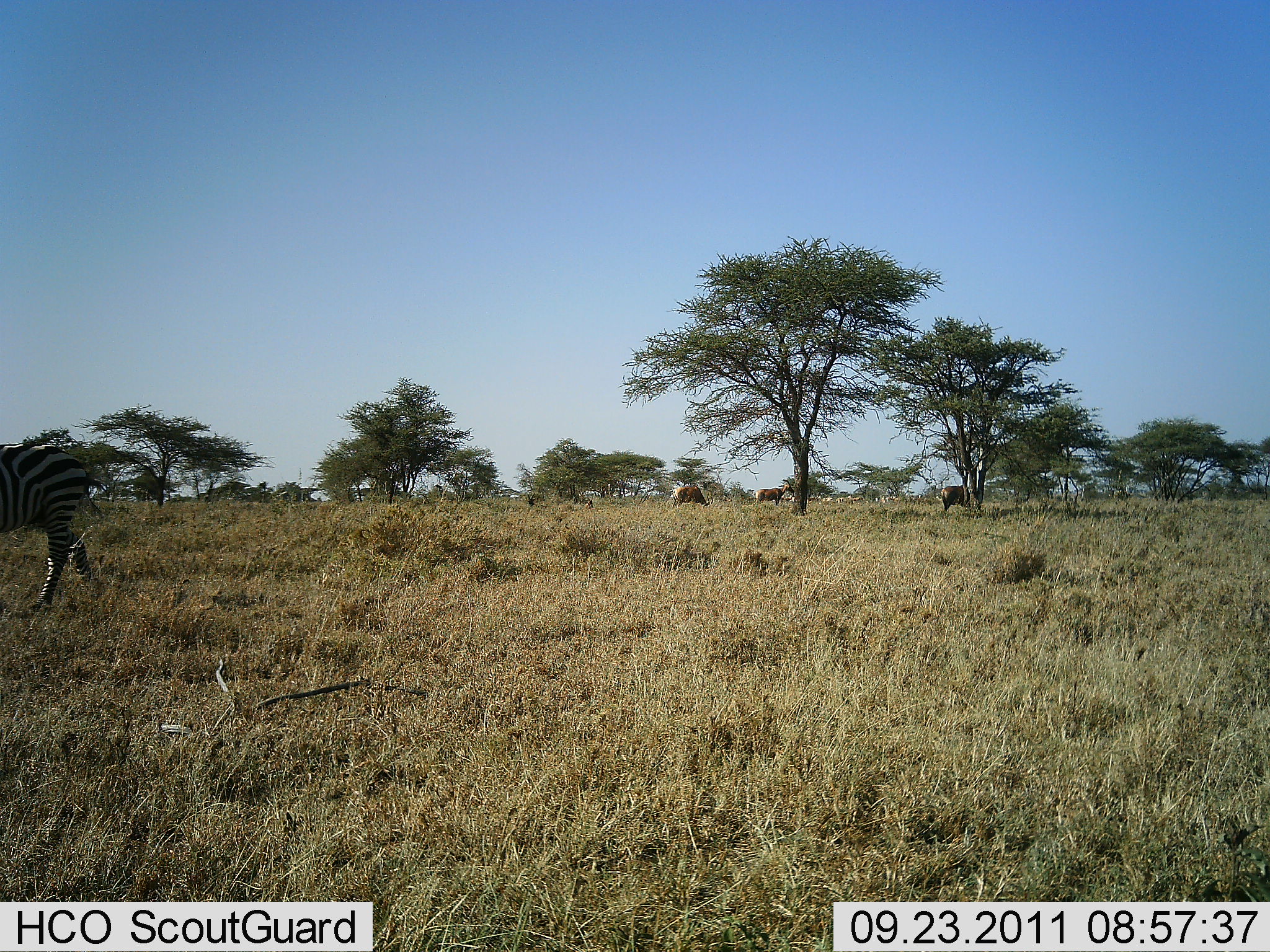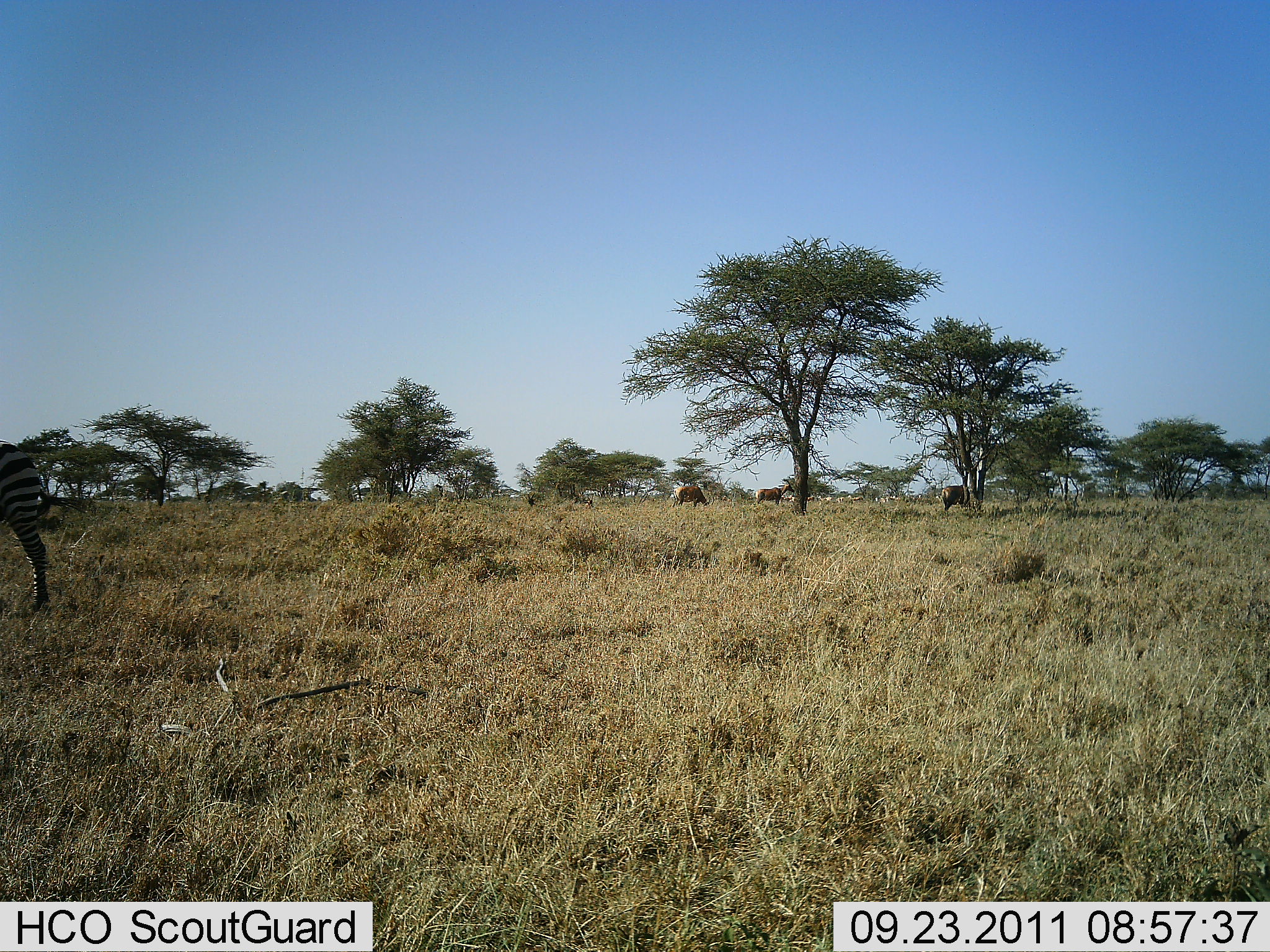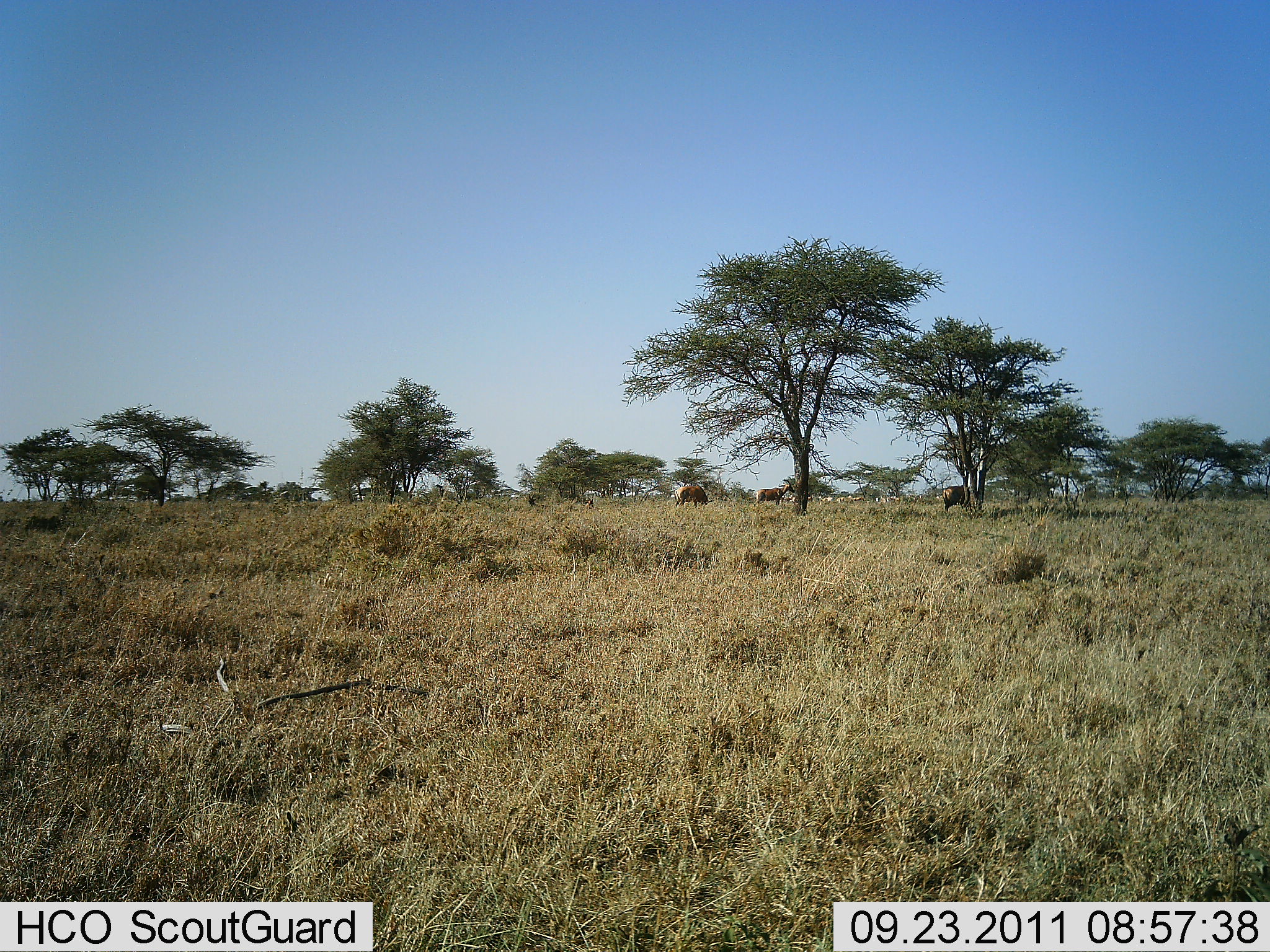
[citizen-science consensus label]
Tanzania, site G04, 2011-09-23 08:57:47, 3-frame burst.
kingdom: Animalia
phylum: Chordata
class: Mammalia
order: Artiodactyla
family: Bovidae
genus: Connochaetes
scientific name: Connochaetes taurinus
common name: blue wildebeest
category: wildebeest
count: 3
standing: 80%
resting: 0%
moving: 0%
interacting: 0%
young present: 0%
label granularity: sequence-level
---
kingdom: Animalia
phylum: Chordata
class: Mammalia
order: Perissodactyla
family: Equidae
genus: Equus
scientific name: Equus quagga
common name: plains zebra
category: zebra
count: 1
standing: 0%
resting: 0%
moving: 100%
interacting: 0%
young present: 0%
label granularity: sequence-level